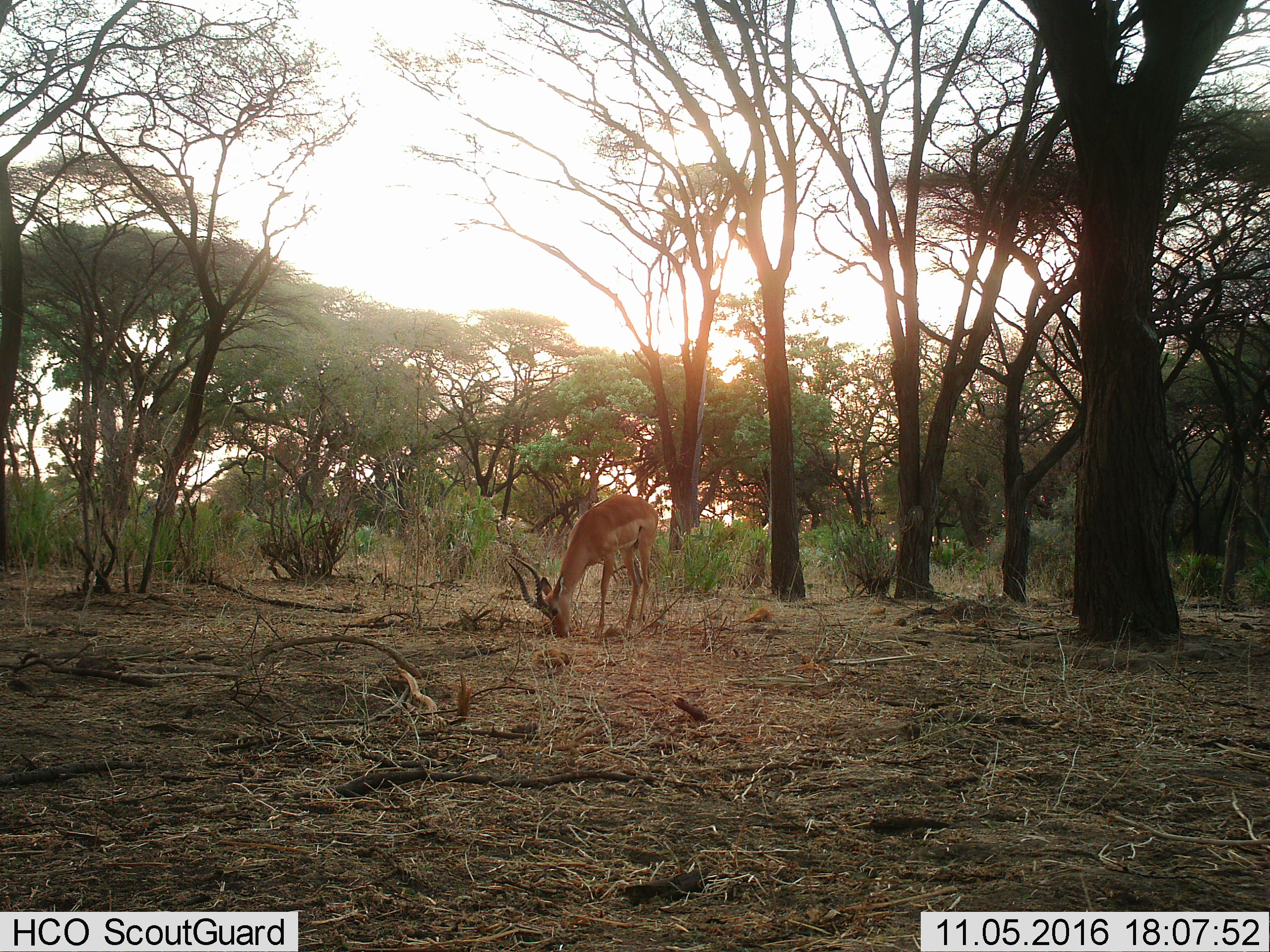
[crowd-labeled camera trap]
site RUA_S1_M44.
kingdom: Animalia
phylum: Chordata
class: Mammalia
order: Artiodactyla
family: Bovidae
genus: Aepyceros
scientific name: Aepyceros melampus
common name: impala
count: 1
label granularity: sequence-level